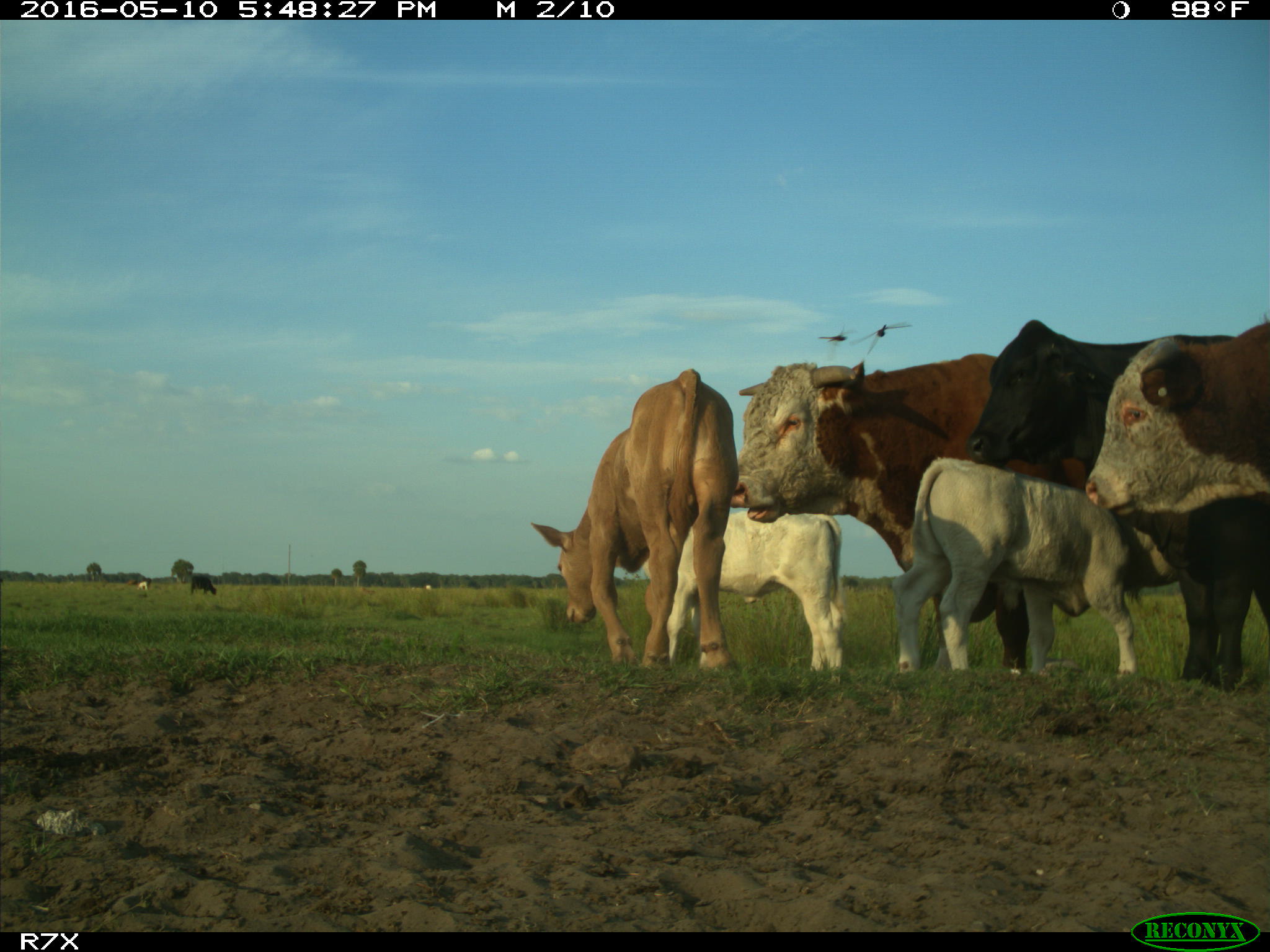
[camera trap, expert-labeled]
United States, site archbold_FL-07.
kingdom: Animalia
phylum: Chordata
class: Mammalia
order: Artiodactyla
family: Bovidae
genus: Bos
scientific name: Bos taurus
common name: domestic cow